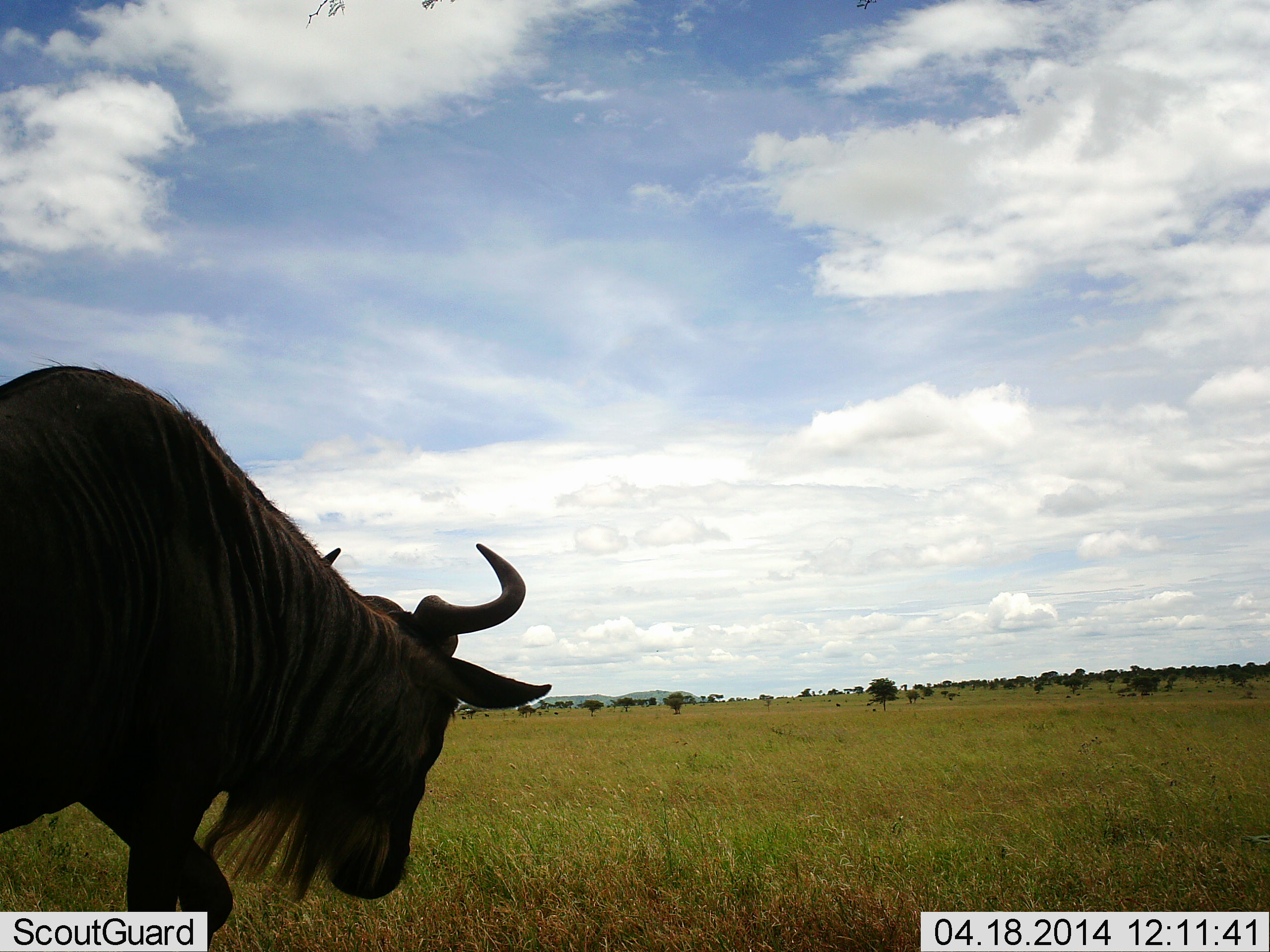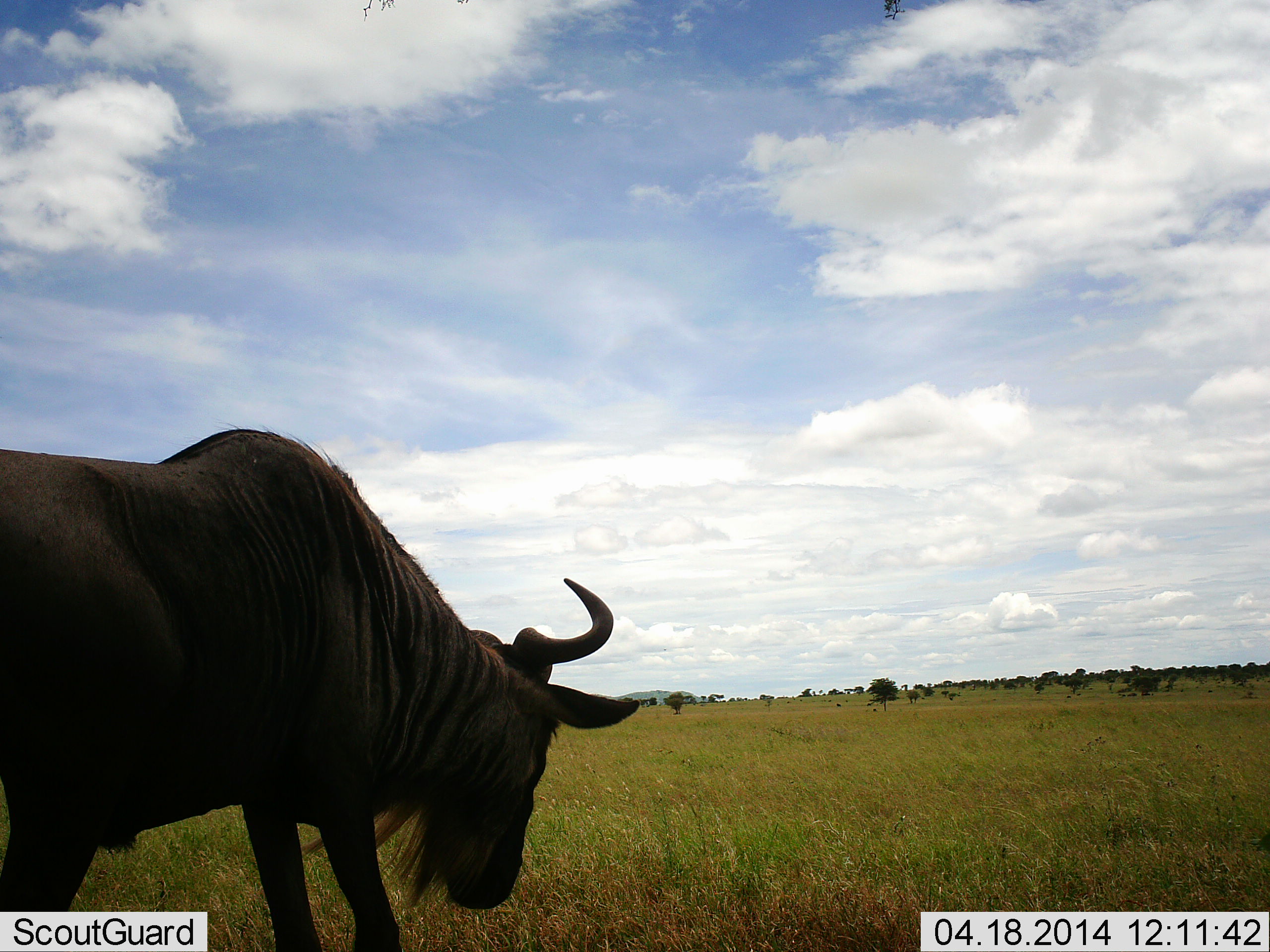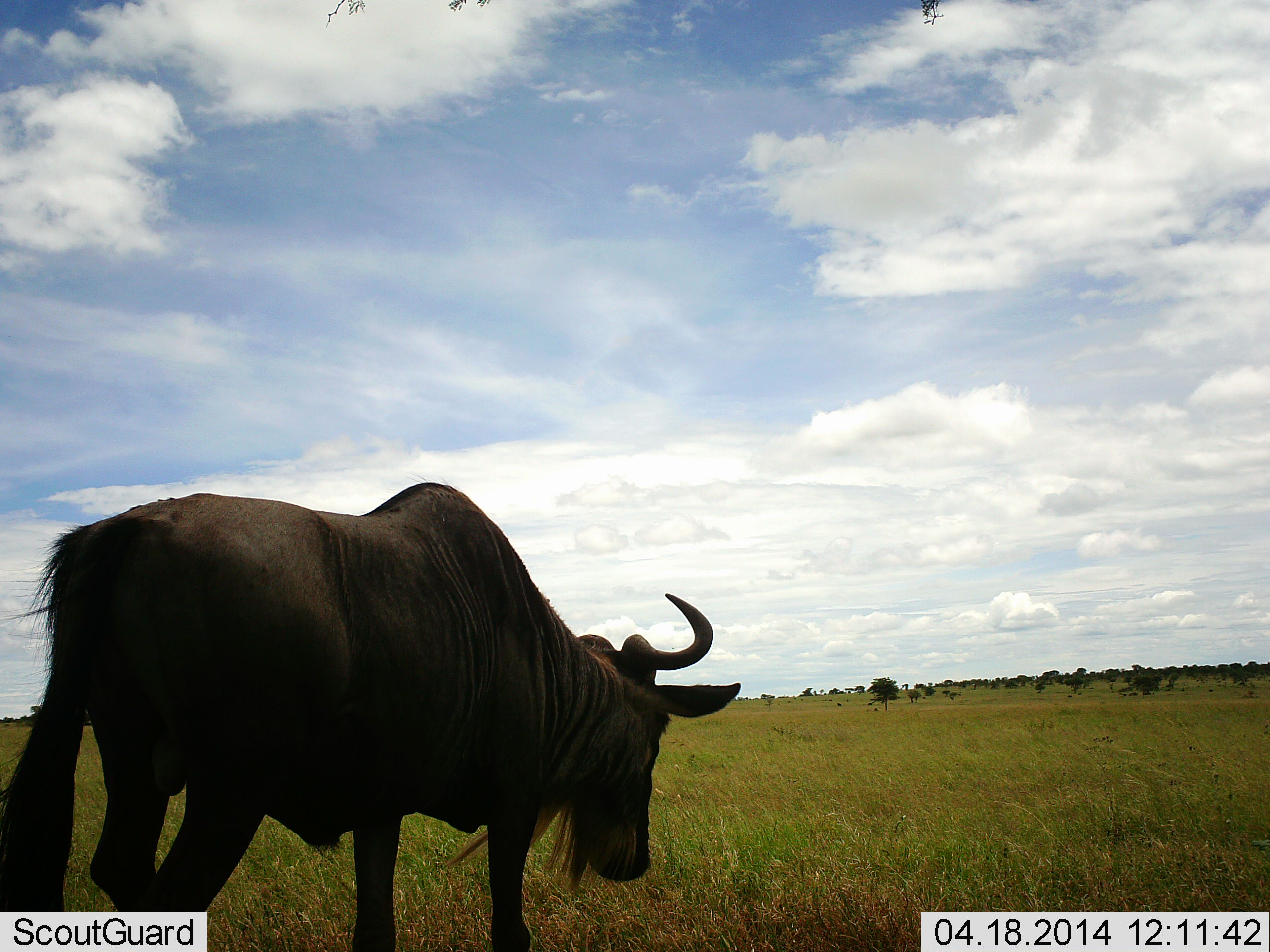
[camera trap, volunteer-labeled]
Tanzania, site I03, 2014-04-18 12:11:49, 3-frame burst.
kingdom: Animalia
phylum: Chordata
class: Mammalia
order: Artiodactyla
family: Bovidae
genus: Connochaetes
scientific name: Connochaetes taurinus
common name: blue wildebeest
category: wildebeest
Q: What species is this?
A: Wildebeest (blue wildebeest) (Connochaetes taurinus).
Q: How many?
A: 1.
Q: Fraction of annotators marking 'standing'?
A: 10%.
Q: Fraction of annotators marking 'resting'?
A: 0%.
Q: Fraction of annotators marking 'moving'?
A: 80%.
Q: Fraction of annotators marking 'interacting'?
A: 0%.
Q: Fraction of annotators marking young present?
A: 0%.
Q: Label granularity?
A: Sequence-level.